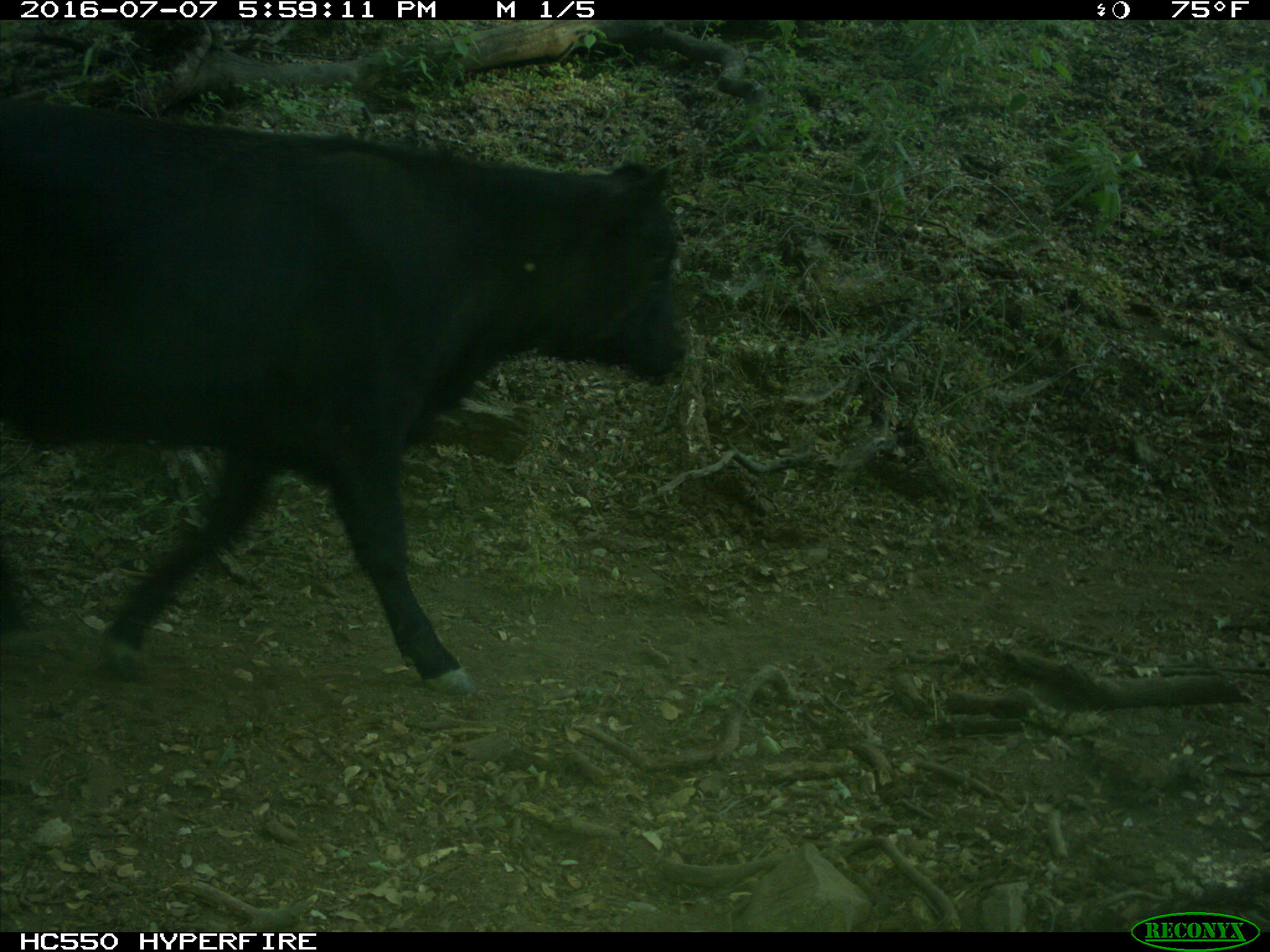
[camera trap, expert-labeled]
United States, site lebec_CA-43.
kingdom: Animalia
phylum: Chordata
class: Mammalia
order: Artiodactyla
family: Bovidae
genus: Bos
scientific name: Bos taurus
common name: domestic cow